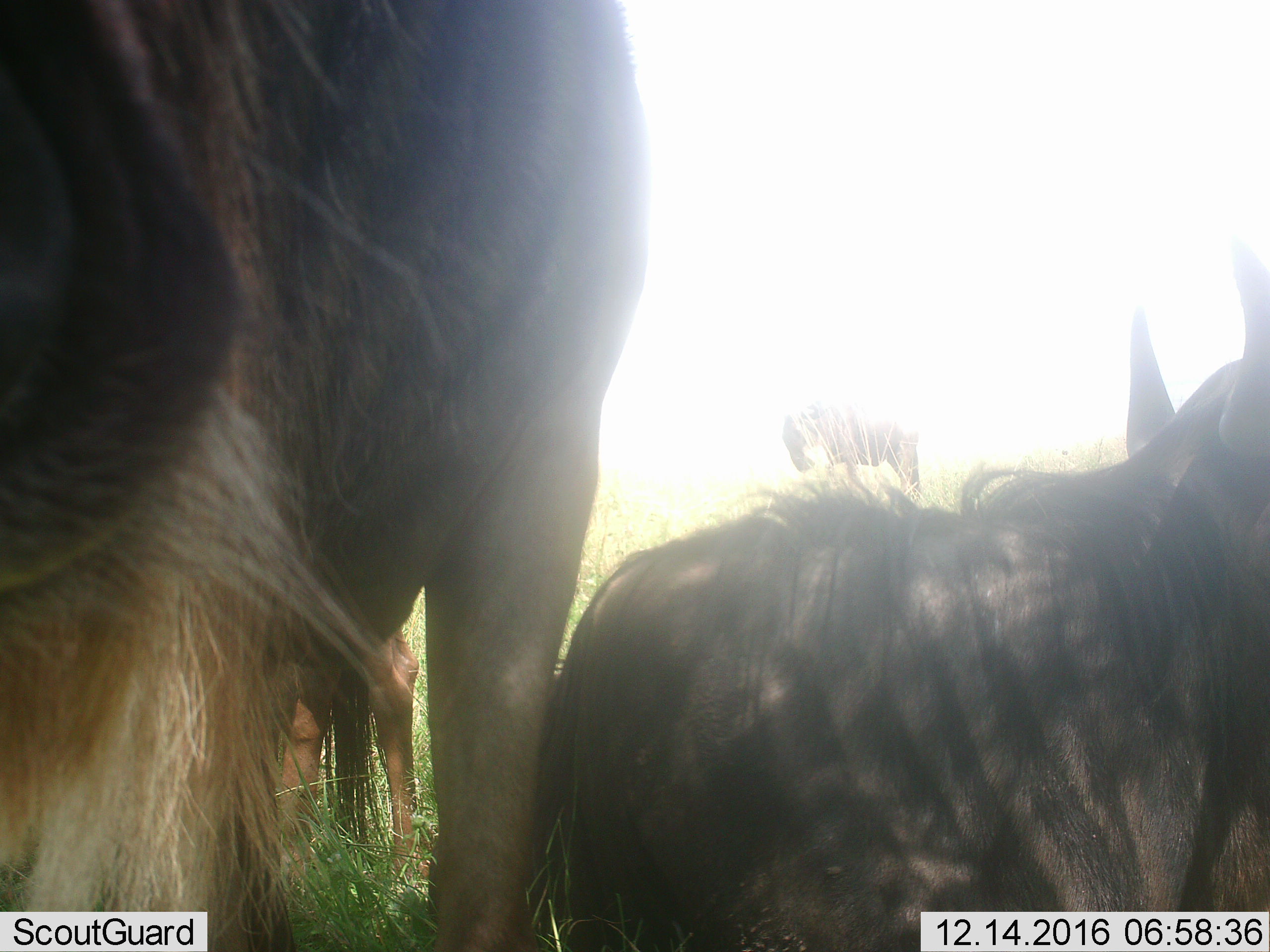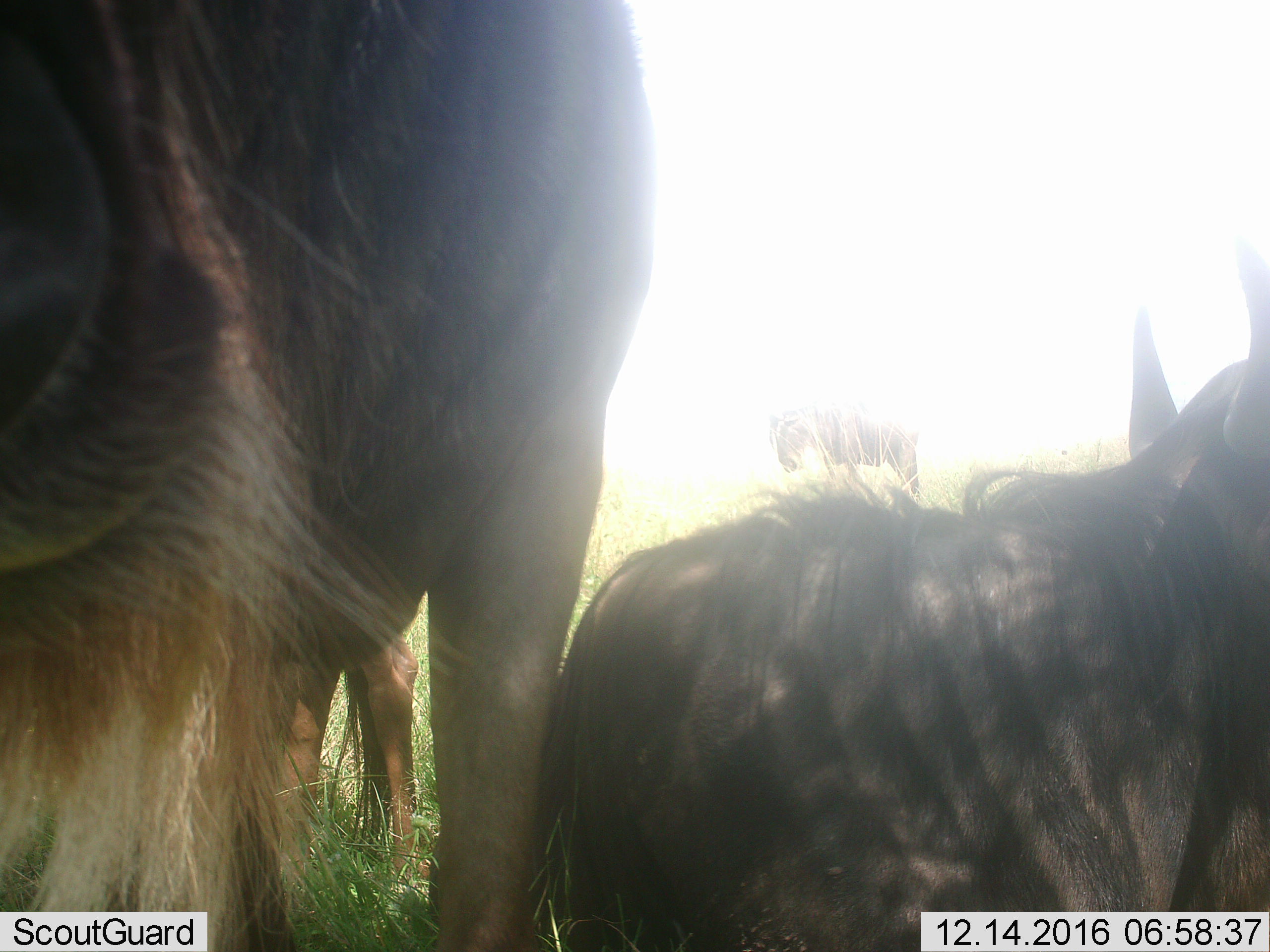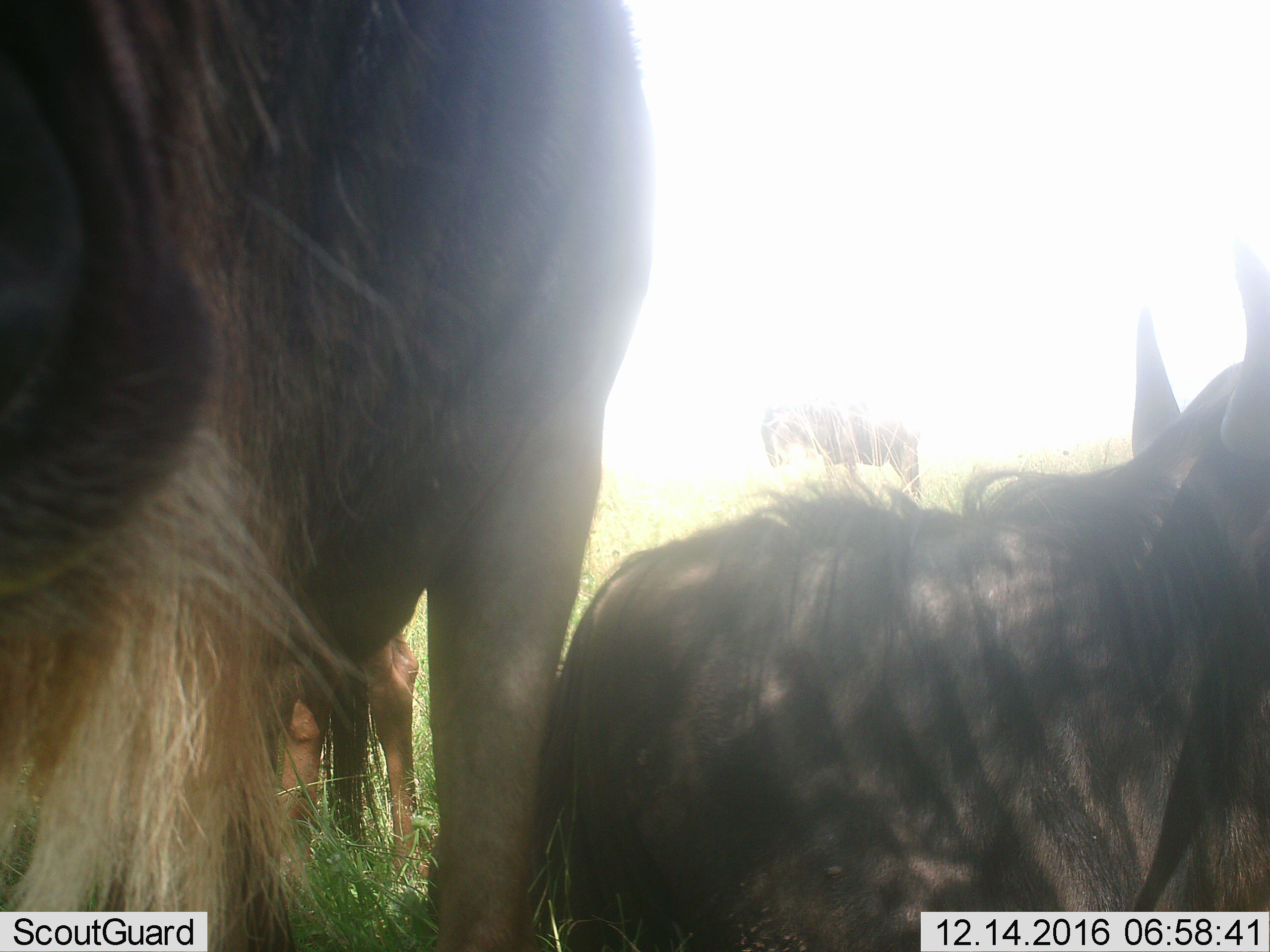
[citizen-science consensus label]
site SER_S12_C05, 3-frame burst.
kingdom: Animalia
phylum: Chordata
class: Mammalia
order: Artiodactyla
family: Bovidae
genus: Connochaetes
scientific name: Connochaetes taurinus taurinus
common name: blue wildebeest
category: wildebeestblue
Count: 3.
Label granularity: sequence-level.